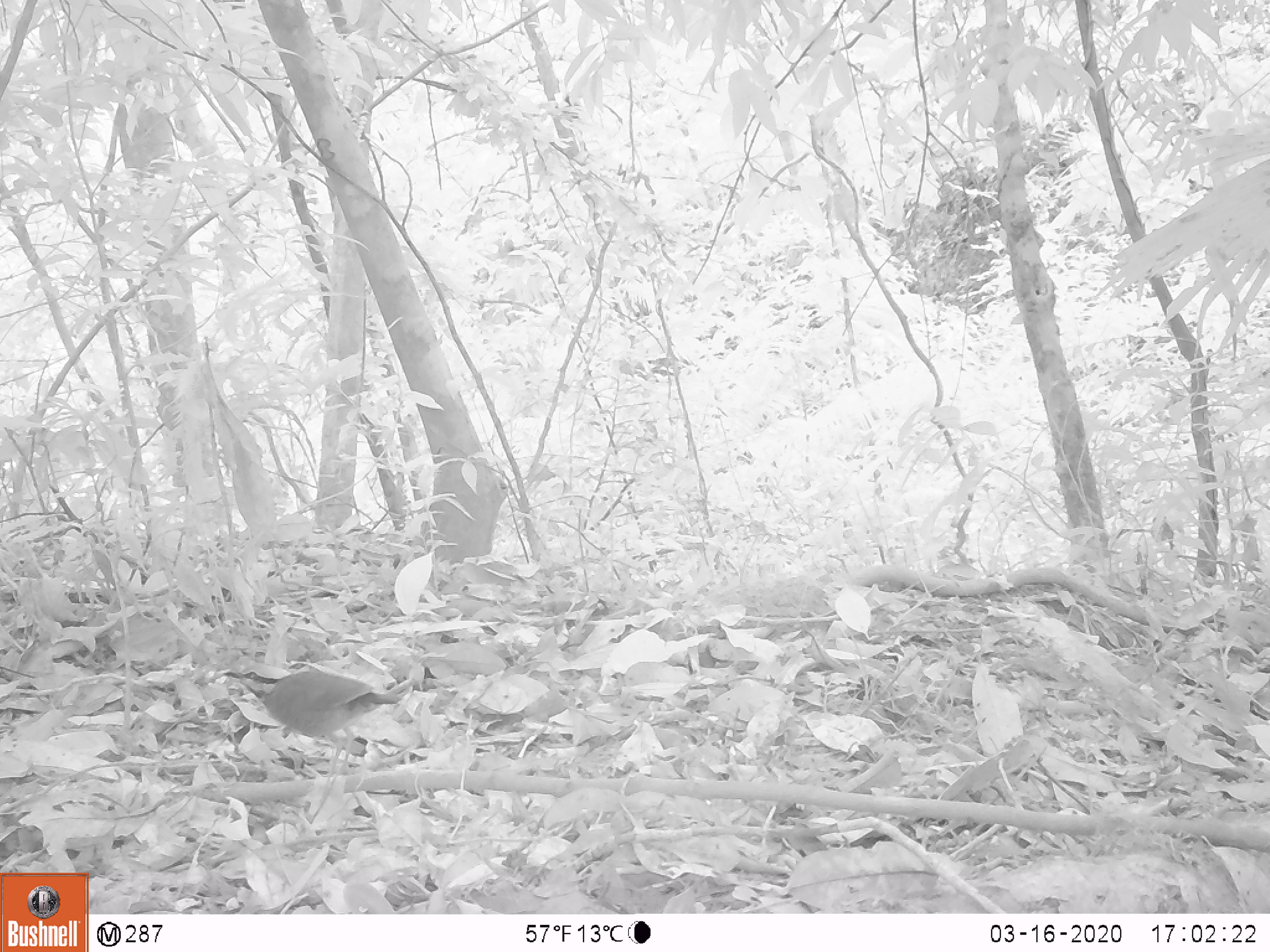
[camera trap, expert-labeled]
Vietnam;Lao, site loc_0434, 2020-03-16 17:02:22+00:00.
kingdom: Animalia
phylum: Chordata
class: Aves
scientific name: Aves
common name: bird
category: unidentified bird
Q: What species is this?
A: Unidentified bird (bird) (Aves).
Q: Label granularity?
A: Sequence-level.